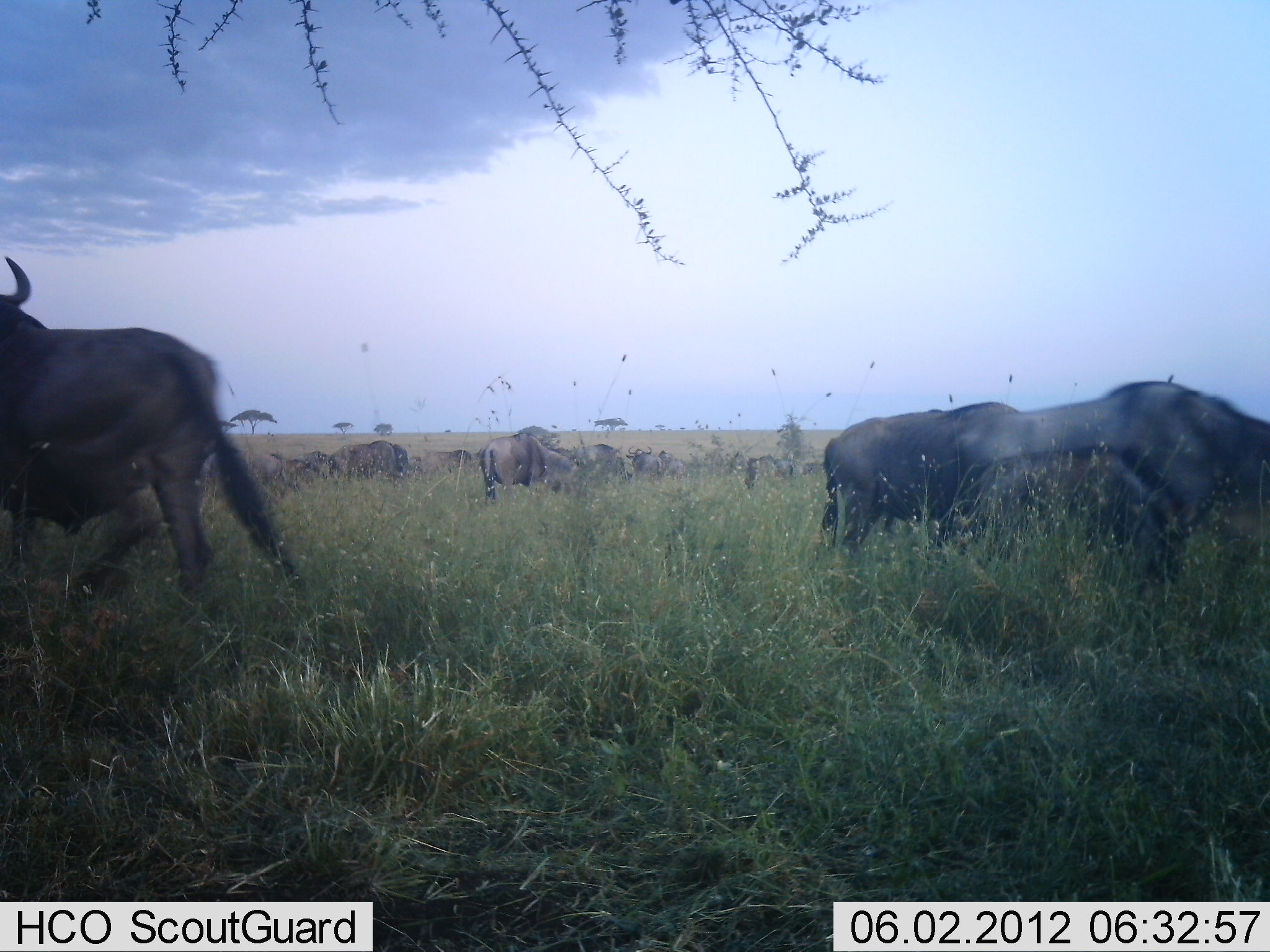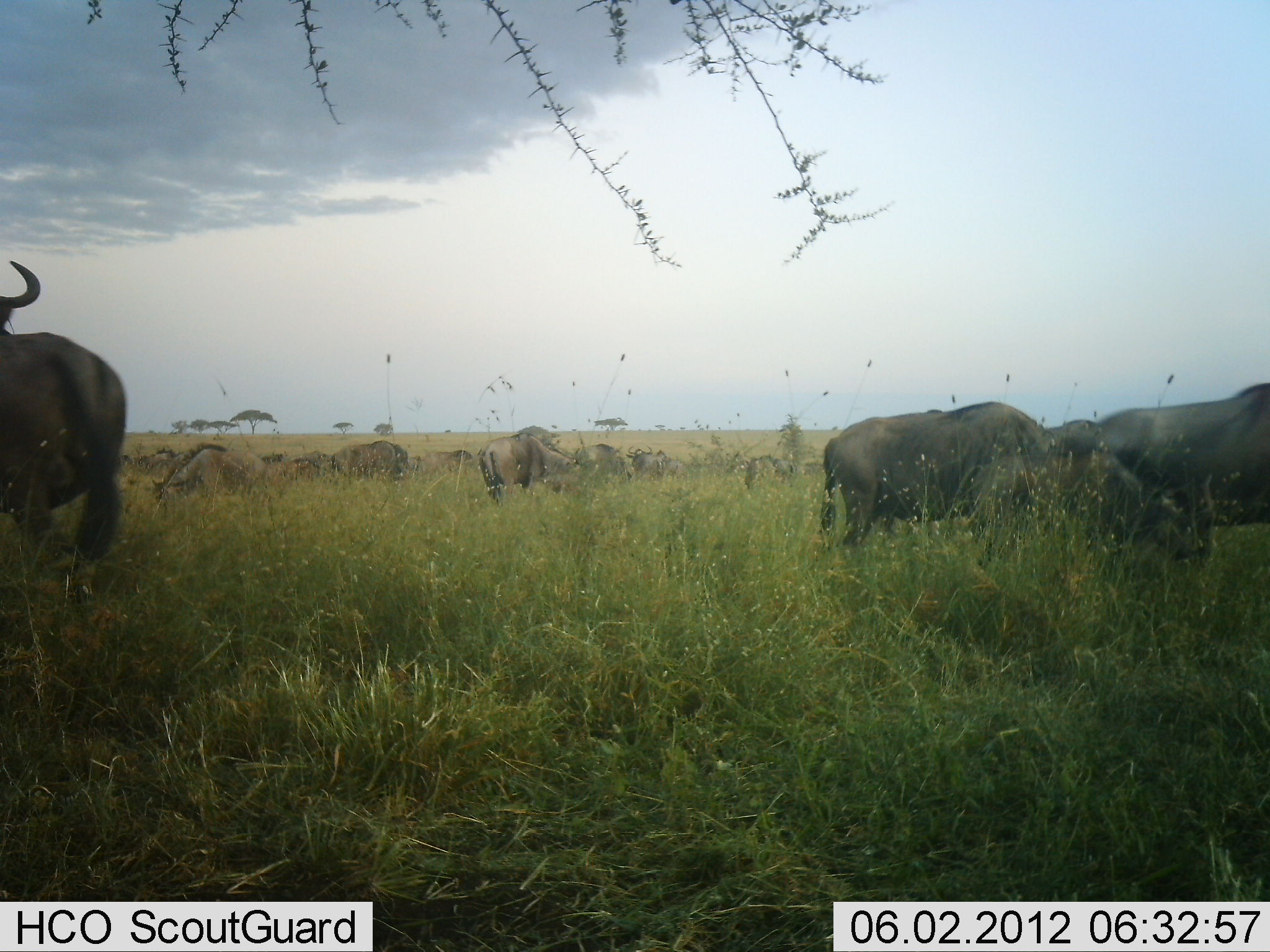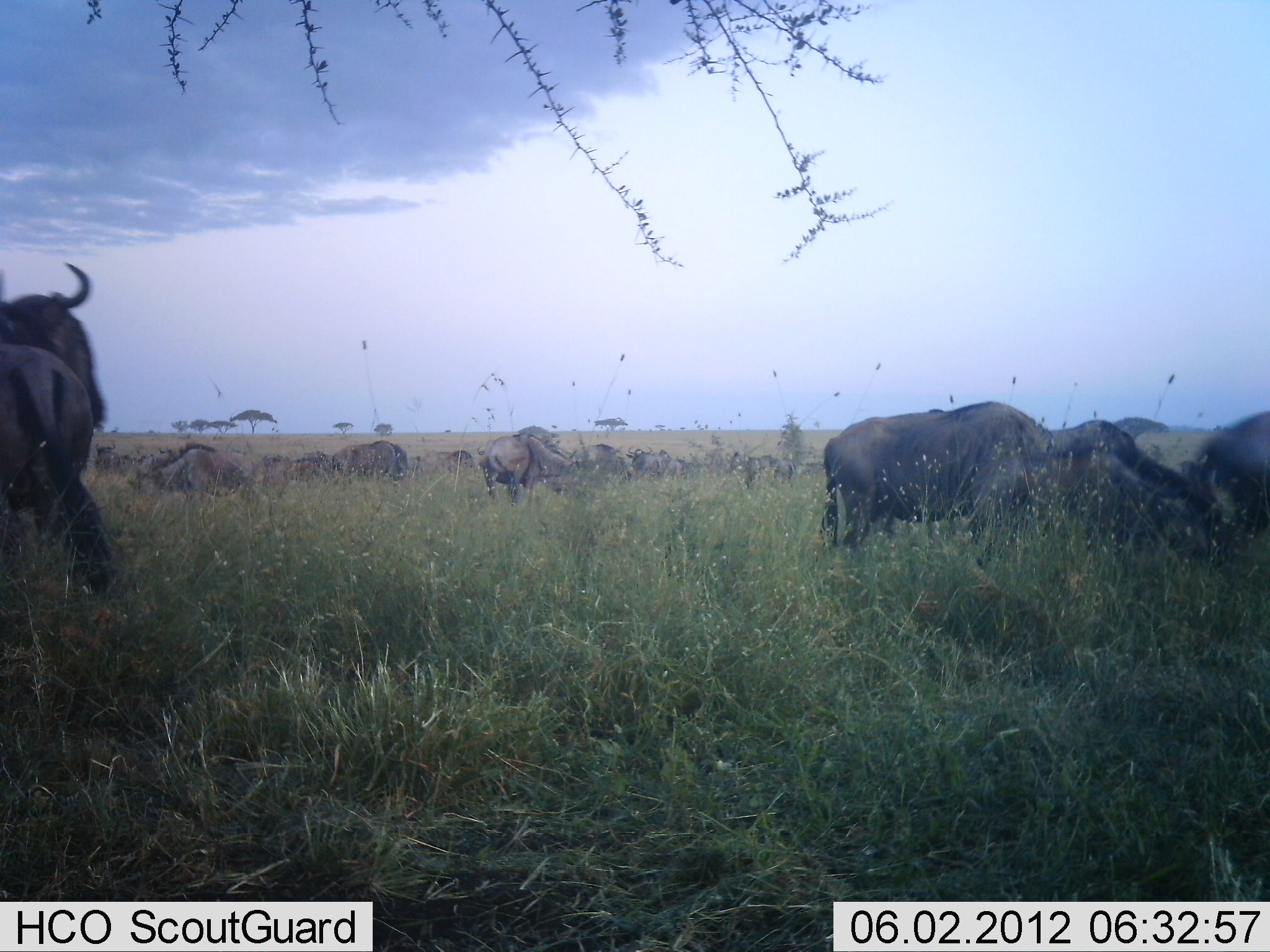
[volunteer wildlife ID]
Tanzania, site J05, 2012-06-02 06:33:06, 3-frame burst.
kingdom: Animalia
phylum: Chordata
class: Mammalia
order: Artiodactyla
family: Bovidae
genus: Connochaetes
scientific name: Connochaetes taurinus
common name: blue wildebeest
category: wildebeest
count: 11-50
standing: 60%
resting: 10%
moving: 40%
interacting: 10%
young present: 0%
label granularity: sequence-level